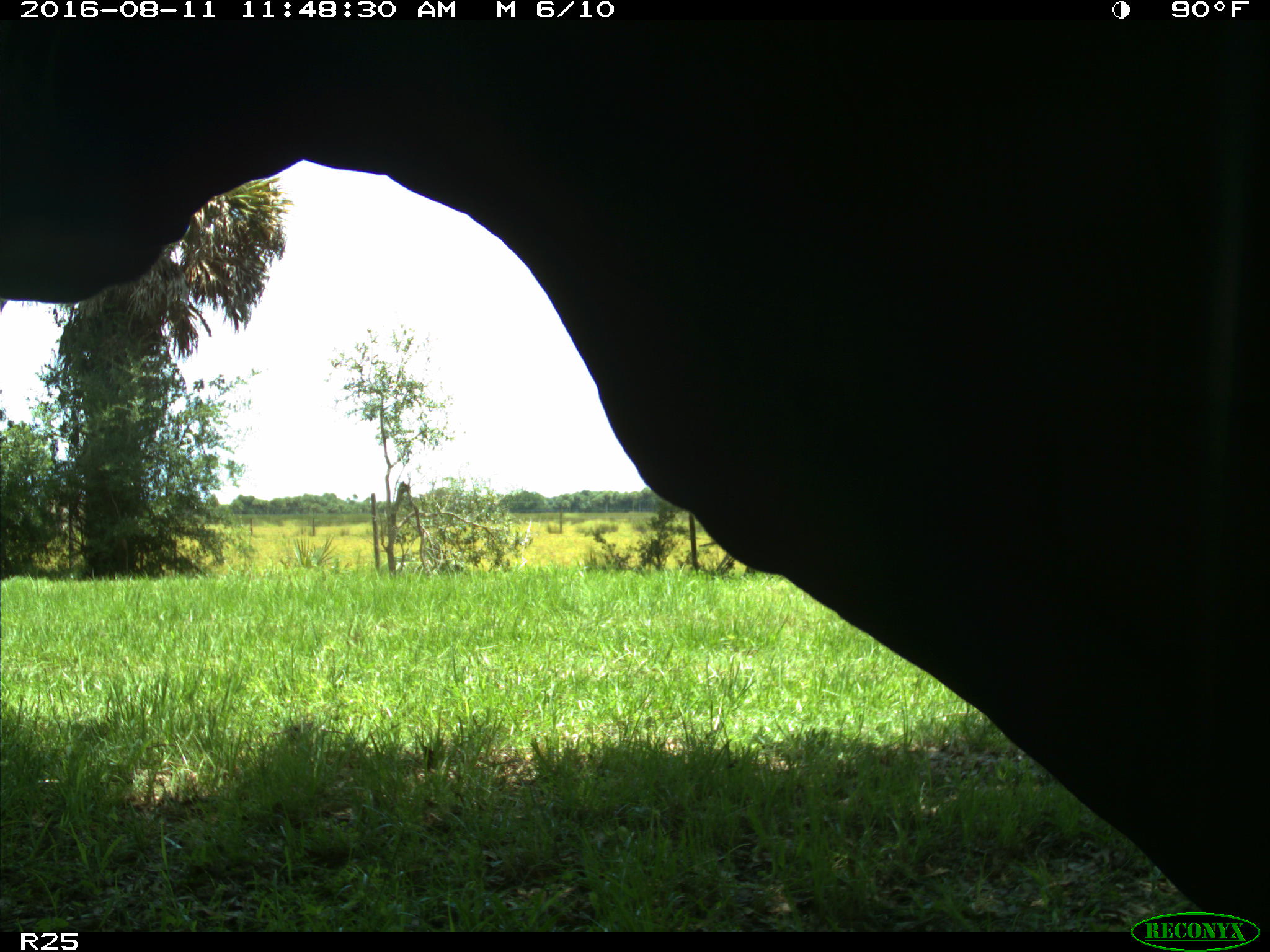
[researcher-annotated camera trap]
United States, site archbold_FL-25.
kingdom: Animalia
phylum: Chordata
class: Mammalia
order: Artiodactyla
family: Bovidae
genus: Bos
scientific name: Bos taurus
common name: domestic cow